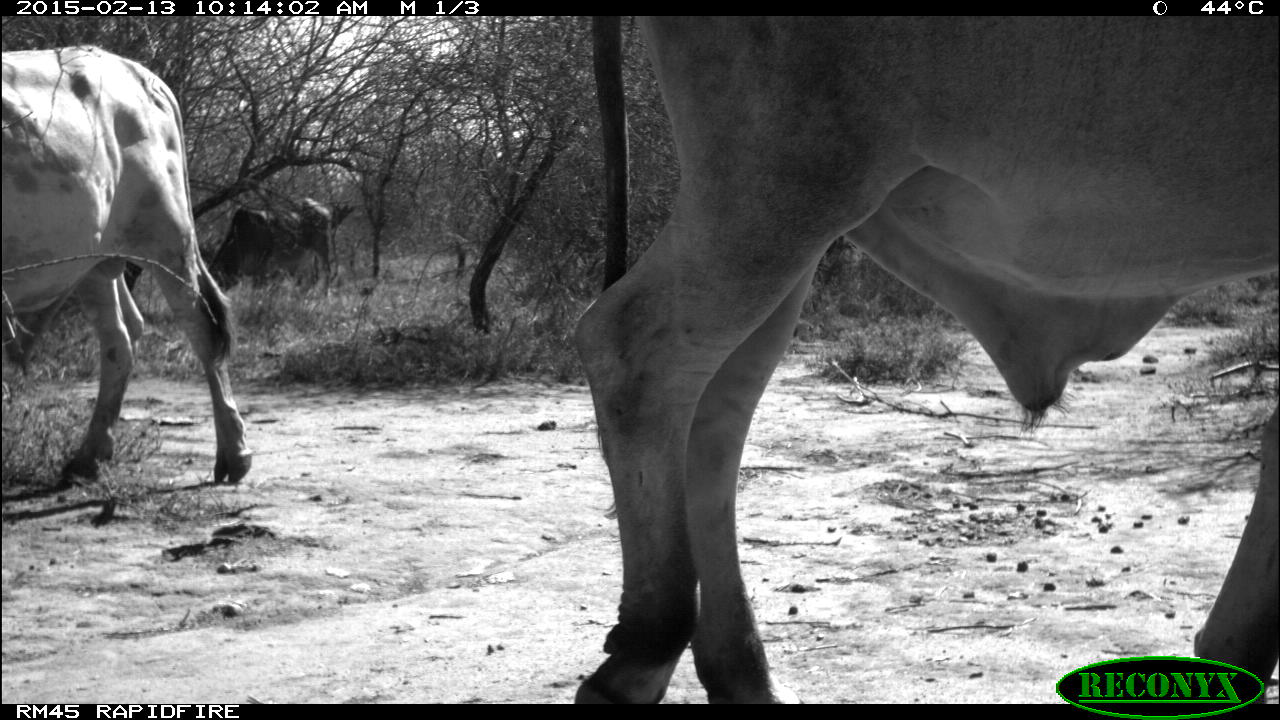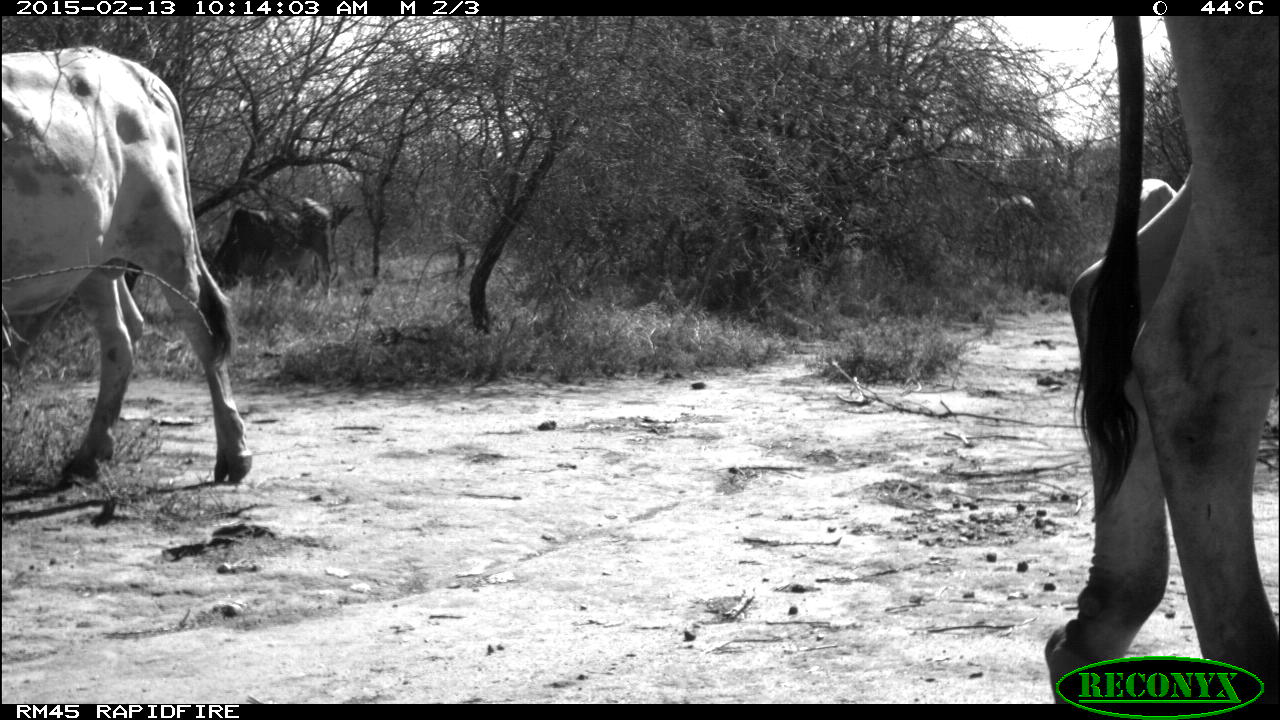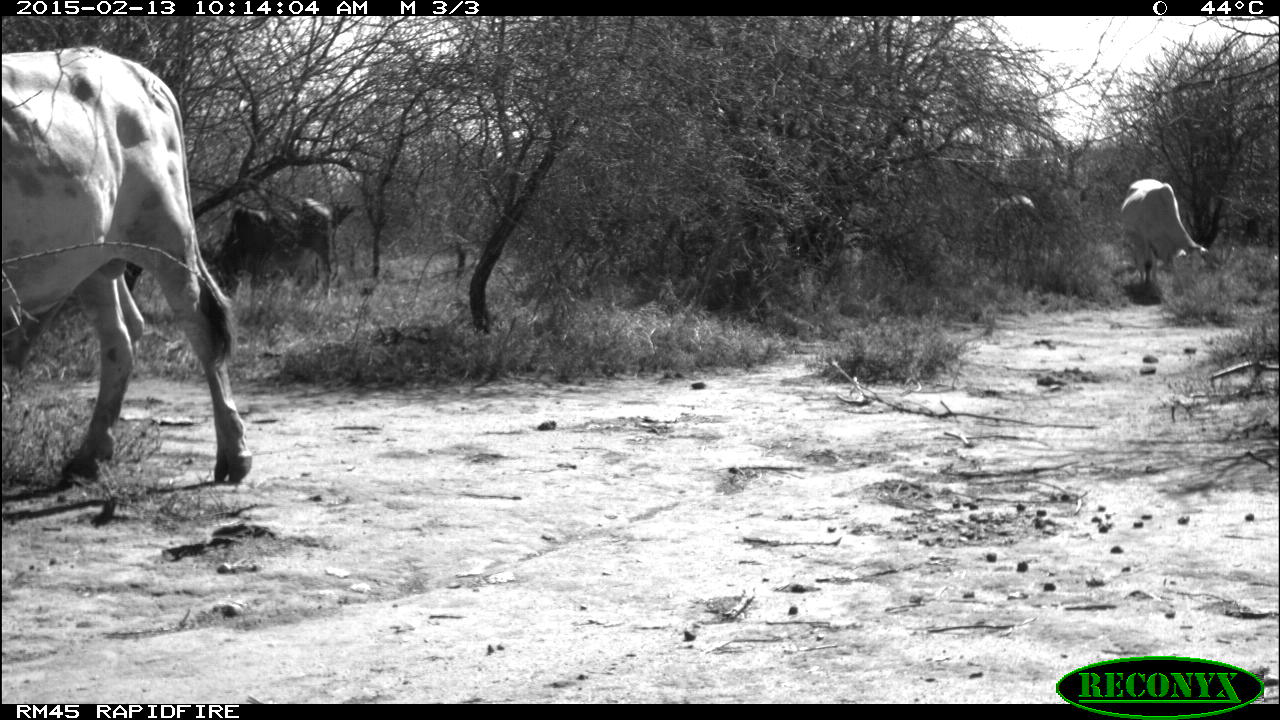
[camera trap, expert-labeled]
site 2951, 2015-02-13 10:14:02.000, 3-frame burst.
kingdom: Animalia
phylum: Chordata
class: Mammalia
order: Artiodactyla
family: Bovidae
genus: Bos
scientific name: Bos taurus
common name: domestic cattle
Bos taurus (domestic cattle), count 5.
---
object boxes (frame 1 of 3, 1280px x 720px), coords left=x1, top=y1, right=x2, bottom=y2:
bos taurus: left=573, top=15, right=1279, bottom=703; left=1, top=43, right=253, bottom=482; left=208, top=199, right=337, bottom=310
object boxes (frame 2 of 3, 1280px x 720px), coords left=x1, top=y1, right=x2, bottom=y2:
bos taurus: left=1045, top=17, right=1278, bottom=709; left=0, top=45, right=253, bottom=483; left=207, top=197, right=335, bottom=303; left=1138, top=178, right=1177, bottom=236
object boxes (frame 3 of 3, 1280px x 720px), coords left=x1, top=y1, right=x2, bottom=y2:
bos taurus: left=1, top=48, right=254, bottom=481; left=209, top=198, right=339, bottom=304; left=1119, top=178, right=1210, bottom=296; left=986, top=195, right=1035, bottom=263